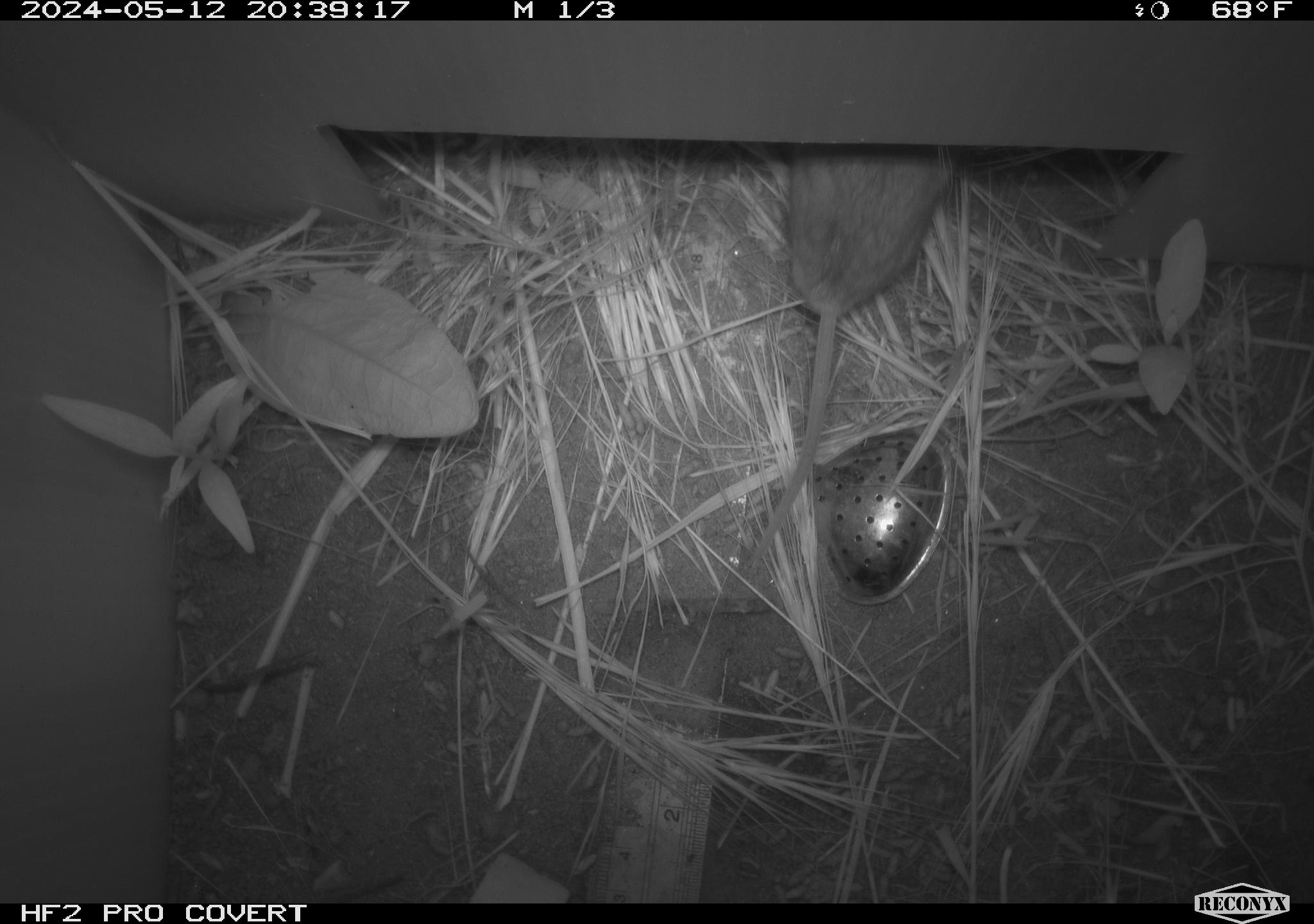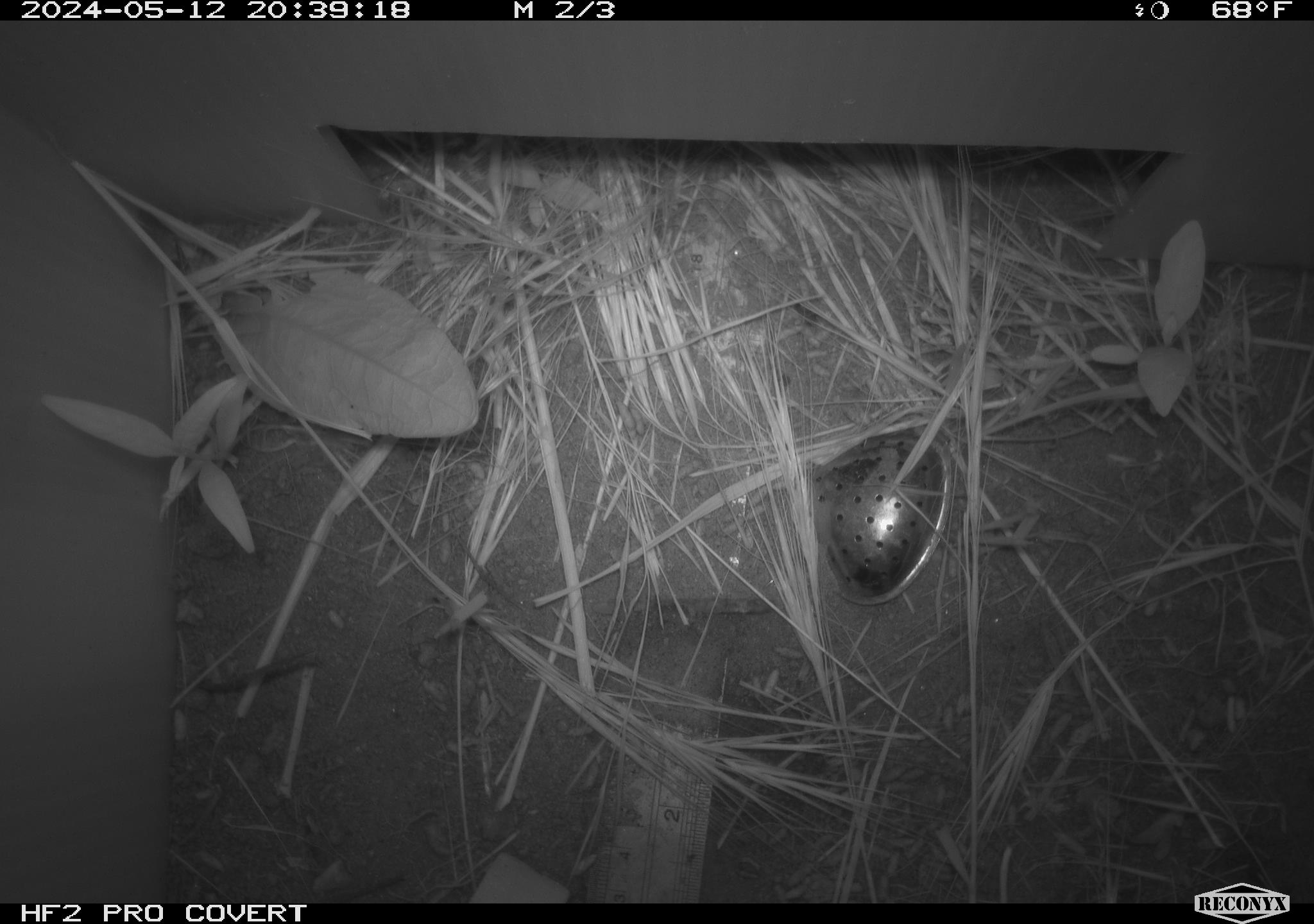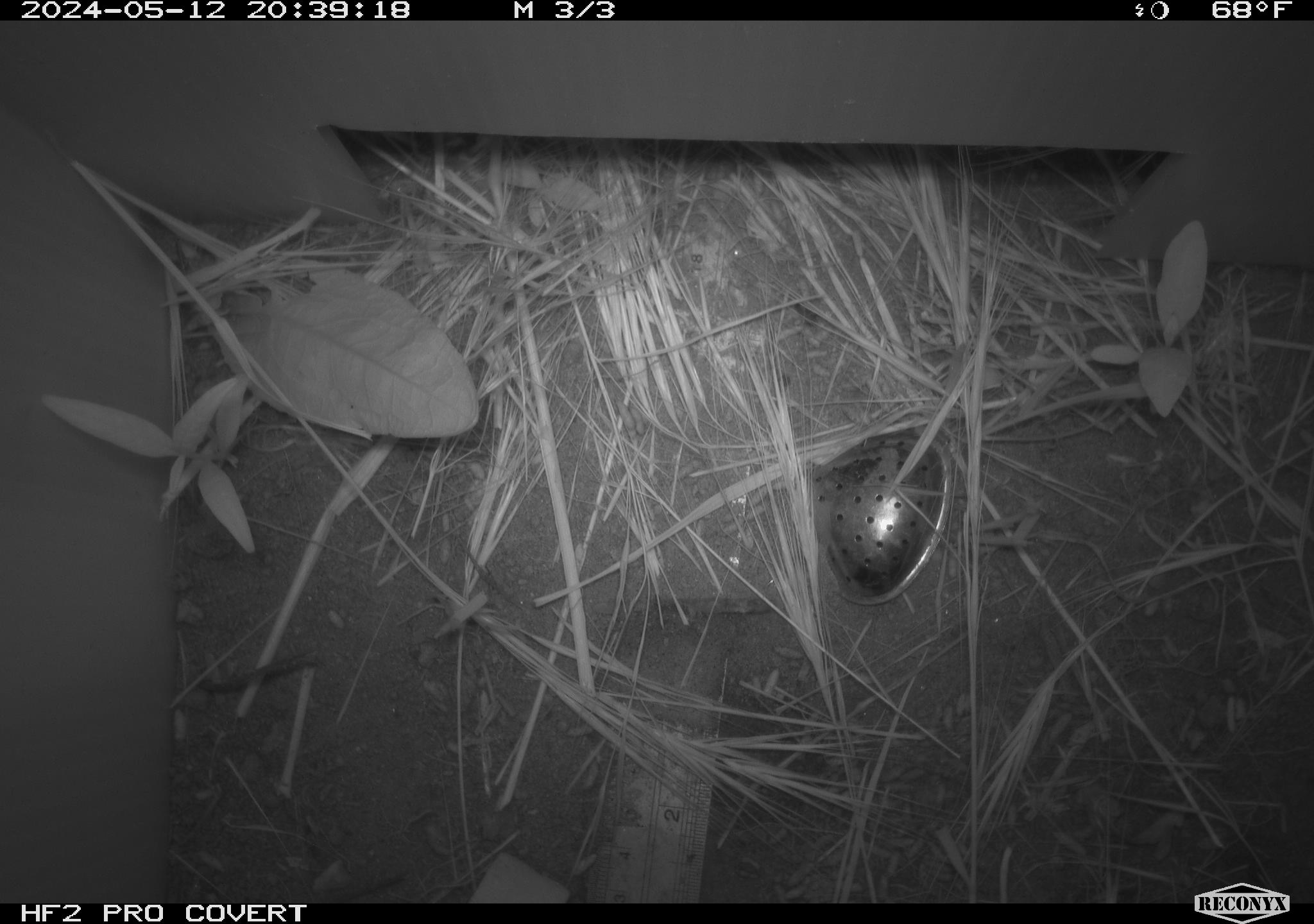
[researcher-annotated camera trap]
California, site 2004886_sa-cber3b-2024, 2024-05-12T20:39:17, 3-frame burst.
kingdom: Animalia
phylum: Chordata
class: Mammalia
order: Rodentia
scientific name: Rodentia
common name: mouse species